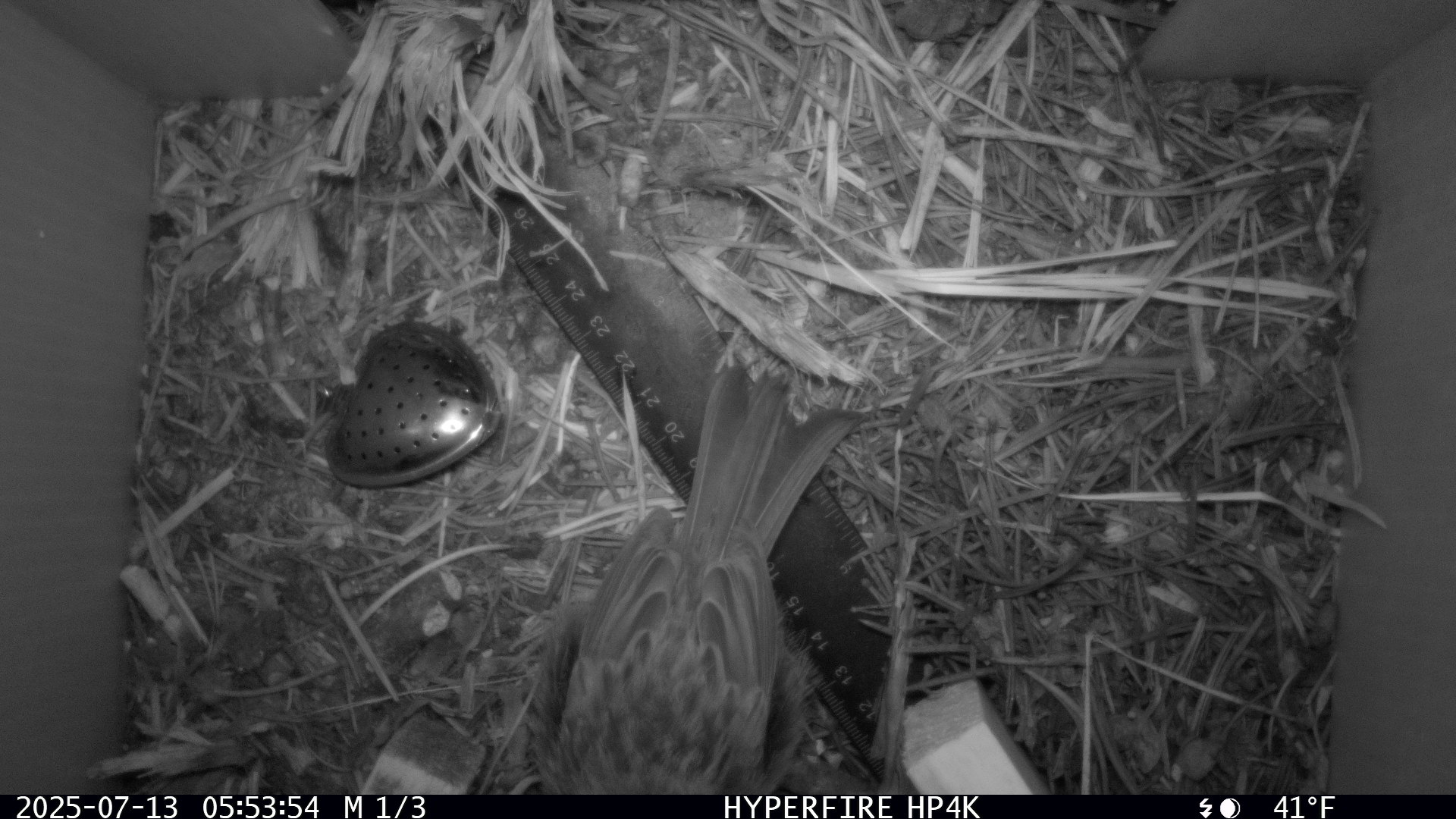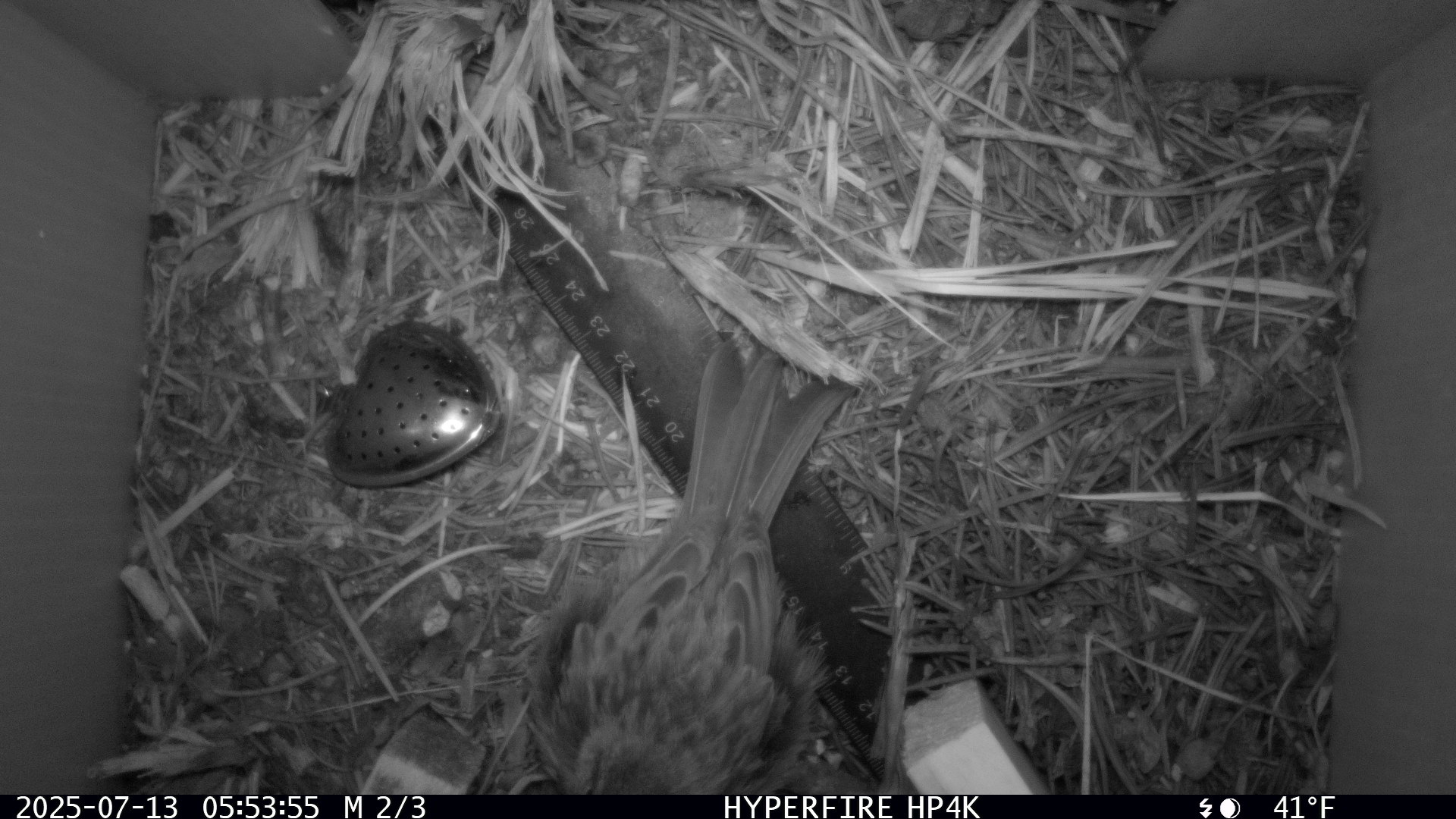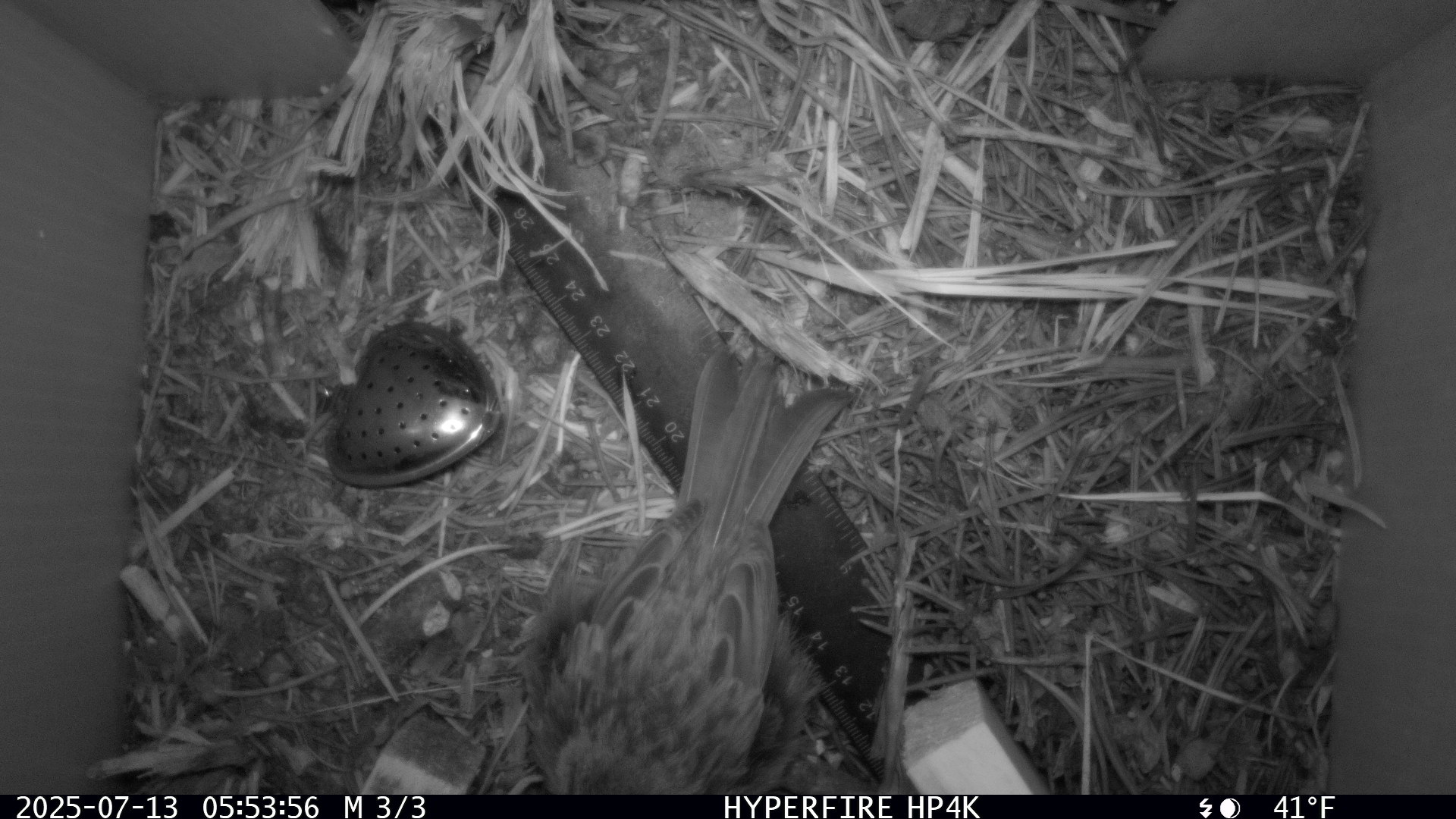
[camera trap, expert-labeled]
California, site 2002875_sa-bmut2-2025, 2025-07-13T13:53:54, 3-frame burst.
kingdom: Animalia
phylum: Chordata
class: Aves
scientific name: Aves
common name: bird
Bird (Aves).